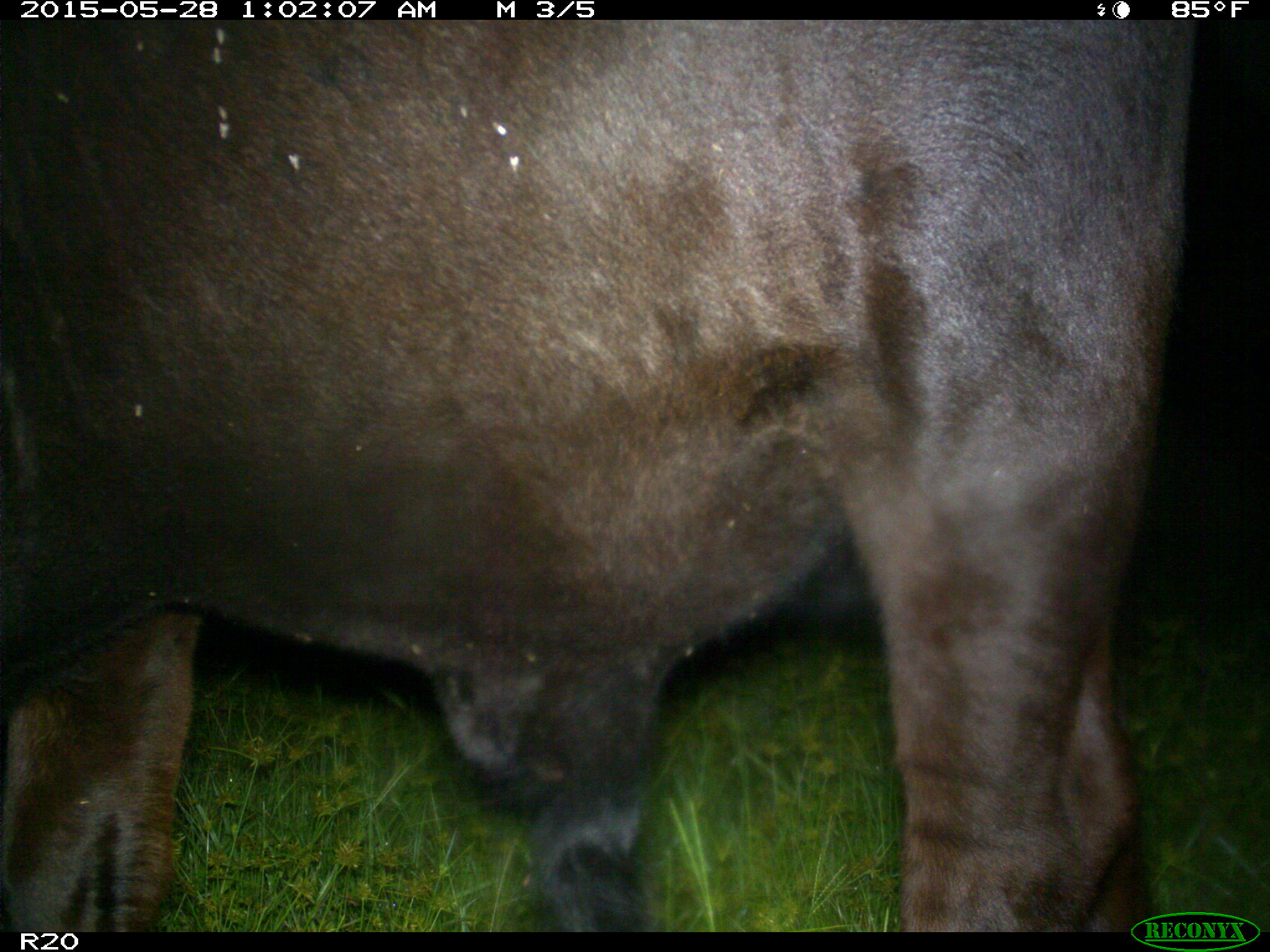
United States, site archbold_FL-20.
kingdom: Animalia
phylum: Chordata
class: Mammalia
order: Artiodactyla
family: Bovidae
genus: Bos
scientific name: Bos taurus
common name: domestic cow